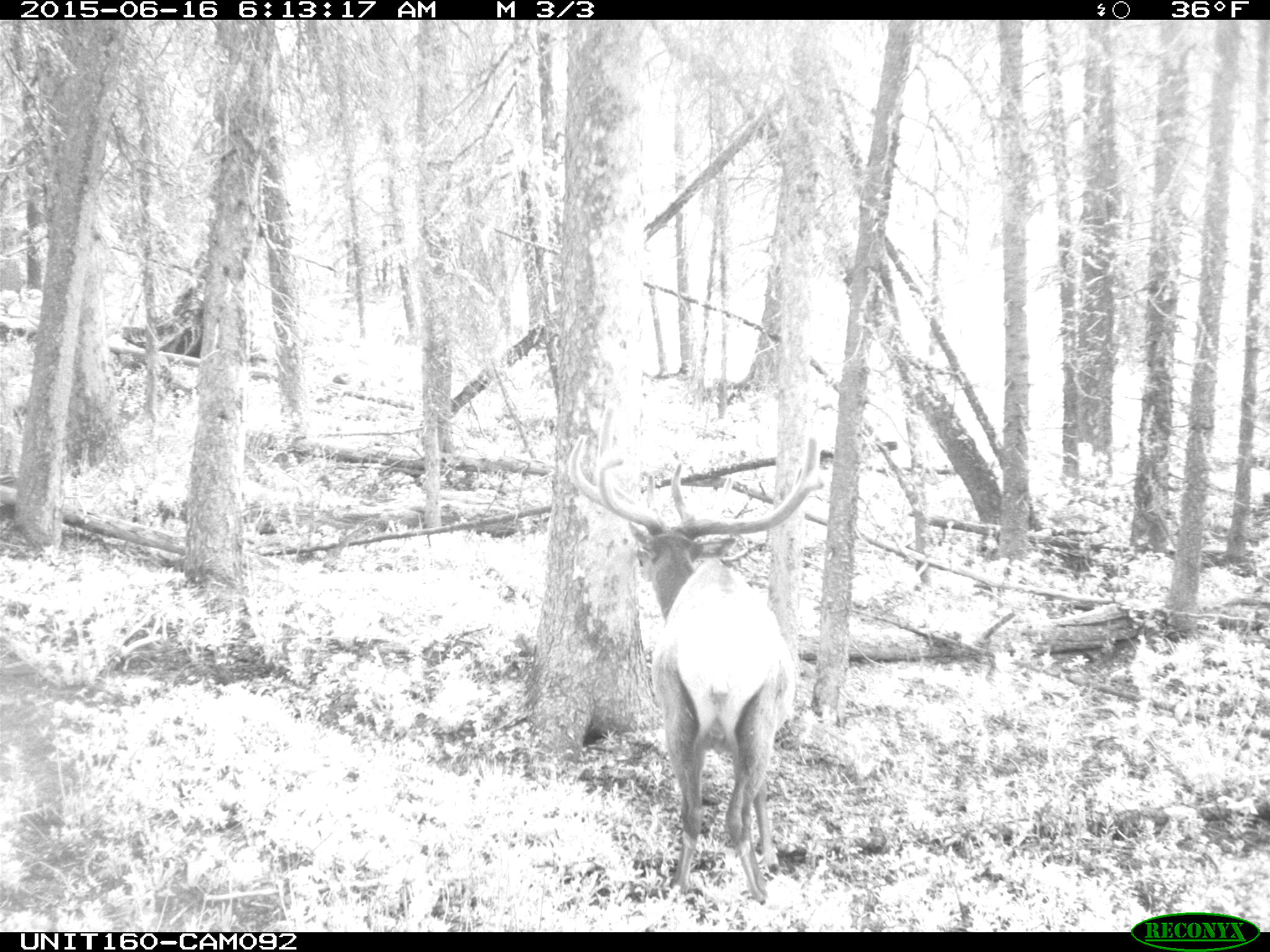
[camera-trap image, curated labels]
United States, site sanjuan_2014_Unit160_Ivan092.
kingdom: Animalia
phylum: Chordata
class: Mammalia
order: Artiodactyla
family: Cervidae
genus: Cervus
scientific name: Cervus elaphus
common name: red deer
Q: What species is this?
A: Cervus elaphus (red deer).